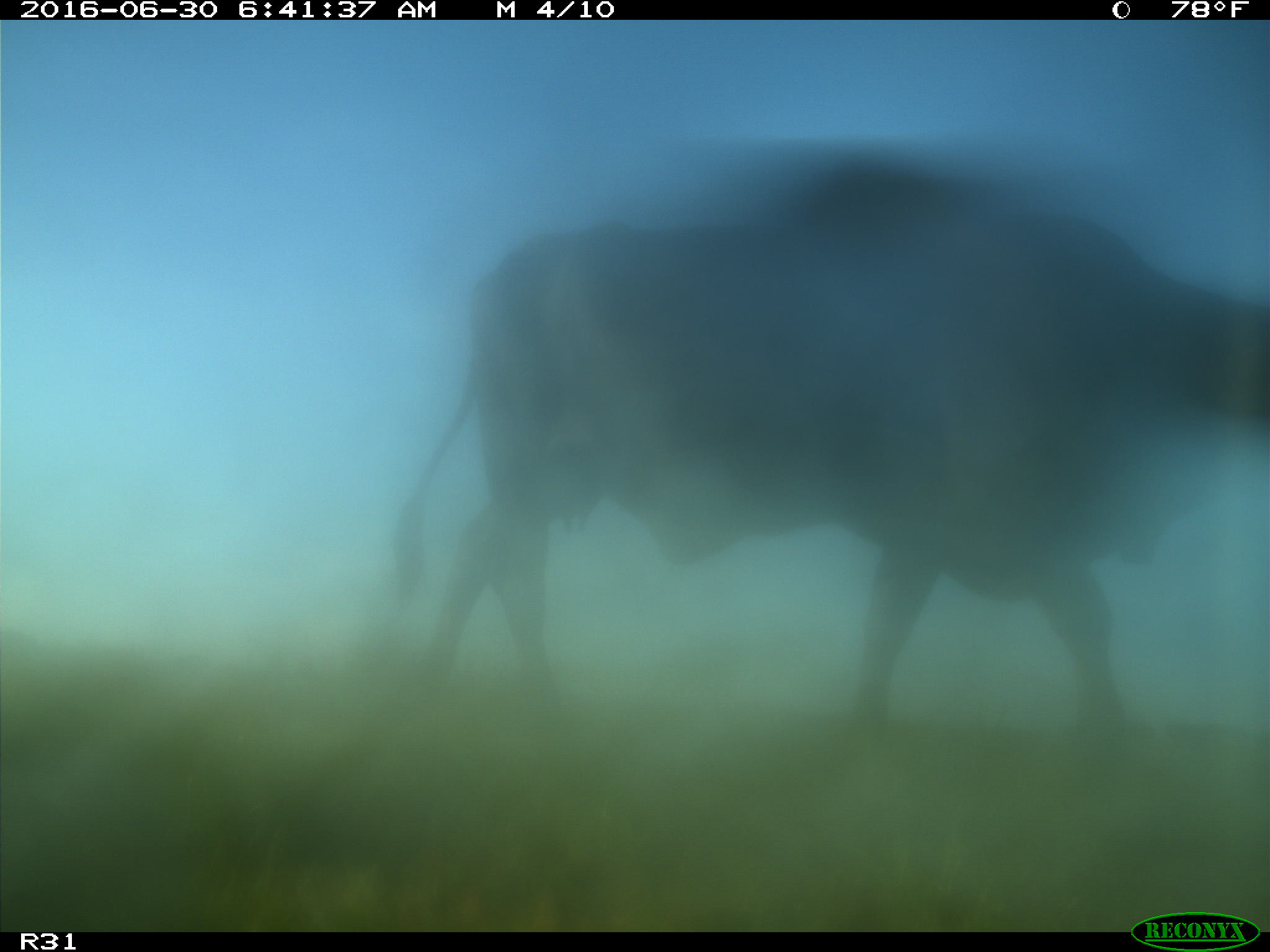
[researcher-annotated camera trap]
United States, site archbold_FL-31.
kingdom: Animalia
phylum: Chordata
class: Mammalia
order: Artiodactyla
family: Bovidae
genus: Bos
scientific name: Bos taurus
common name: domestic cow